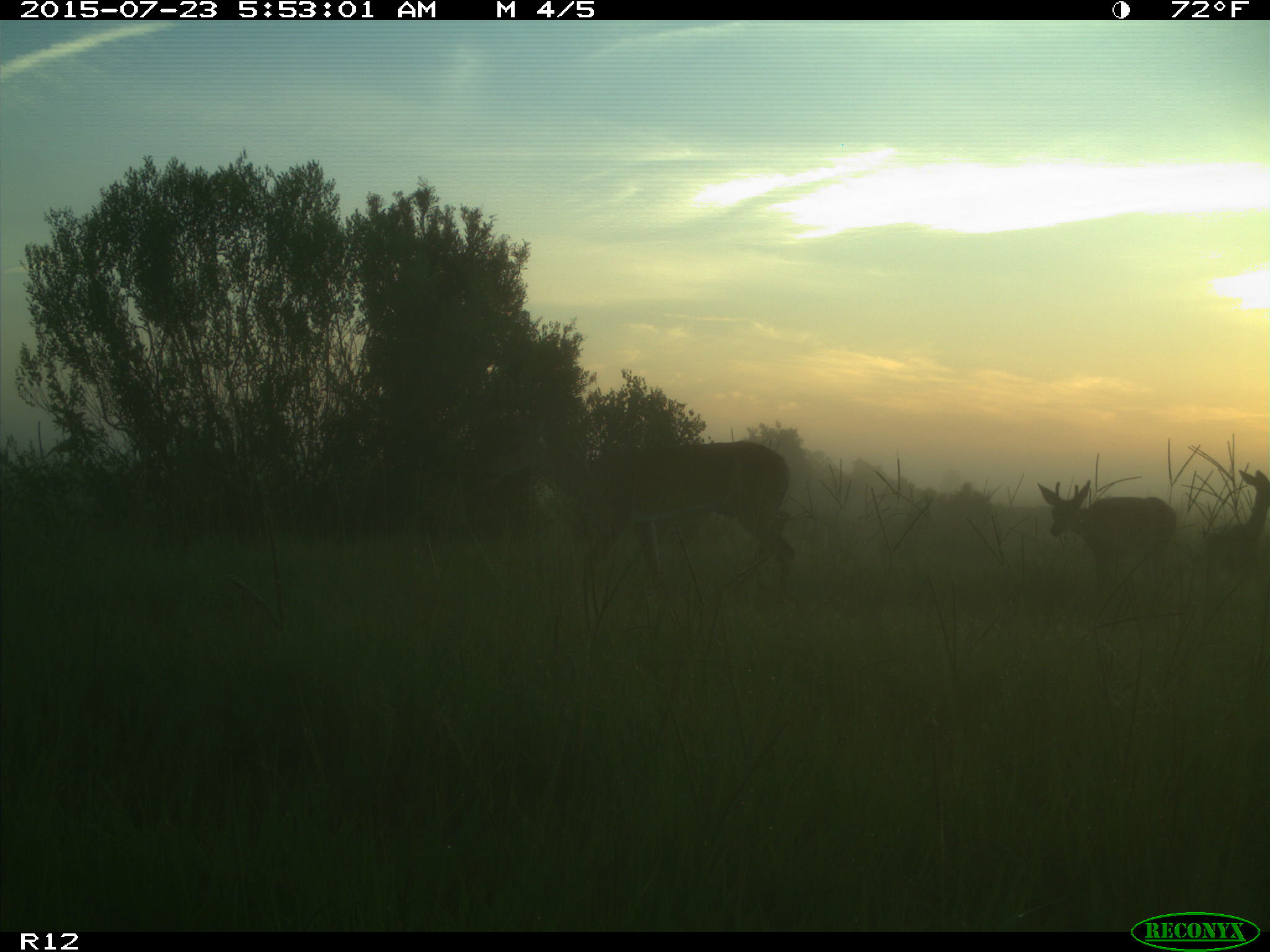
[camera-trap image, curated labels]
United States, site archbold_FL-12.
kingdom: Animalia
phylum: Chordata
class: Mammalia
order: Artiodactyla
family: Cervidae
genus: Odocoileus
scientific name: Odocoileus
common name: deer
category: unidentified deer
Unidentified deer (deer) (Odocoileus).